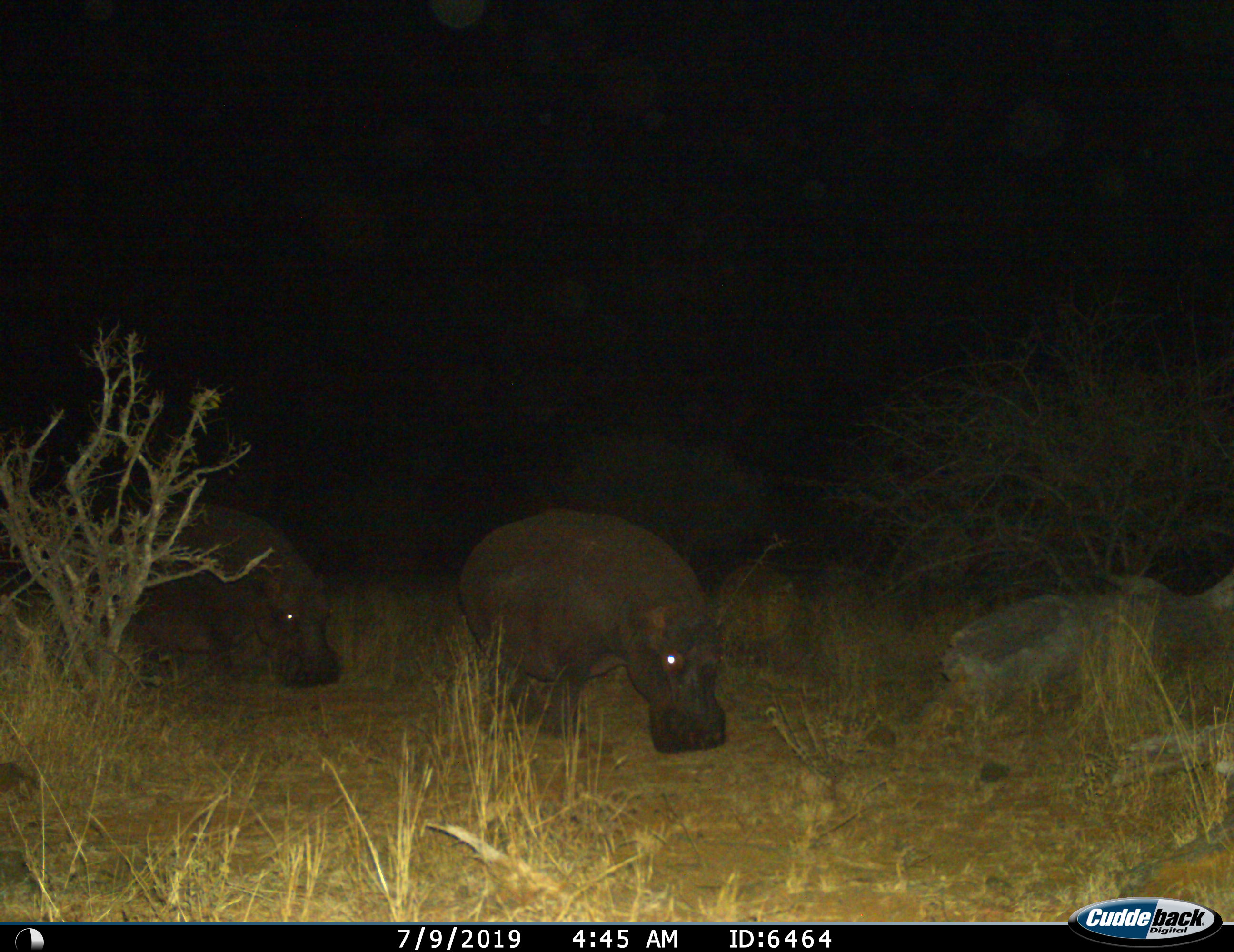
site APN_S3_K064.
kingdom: Animalia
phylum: Chordata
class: Mammalia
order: Artiodactyla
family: Hippopotamidae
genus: Hippopotamus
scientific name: Hippopotamus amphibius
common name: hippopotamus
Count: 2.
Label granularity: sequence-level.